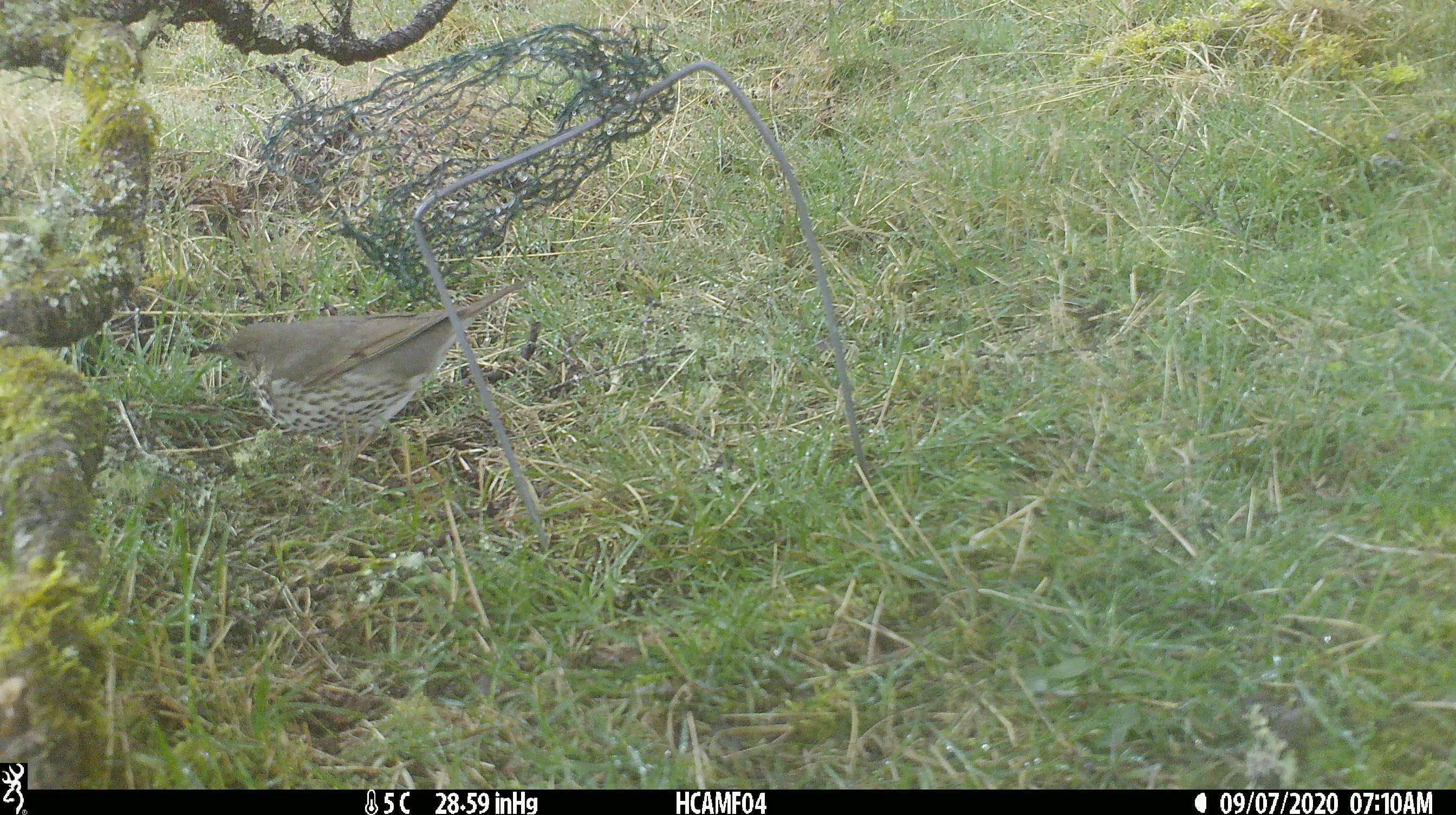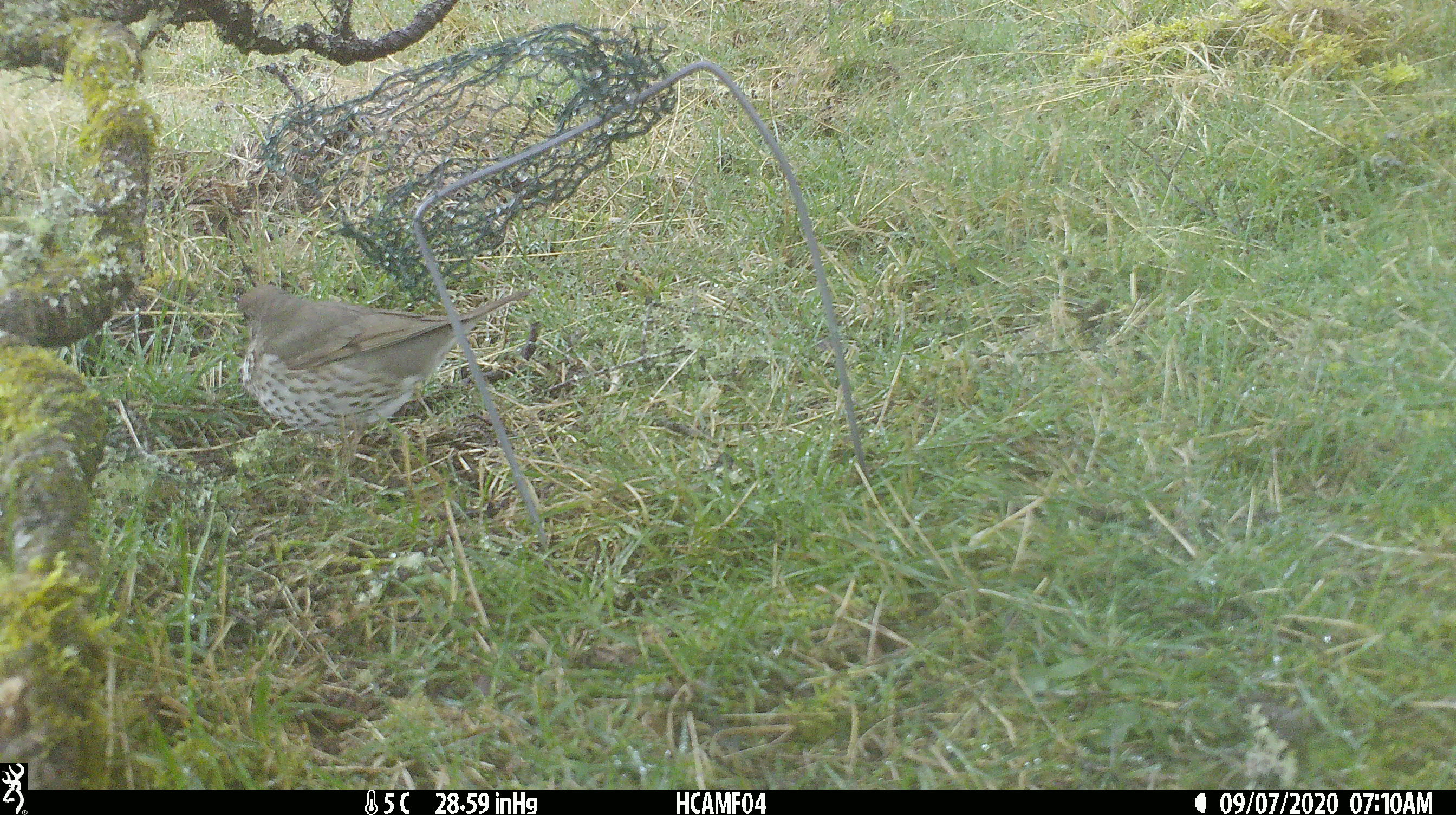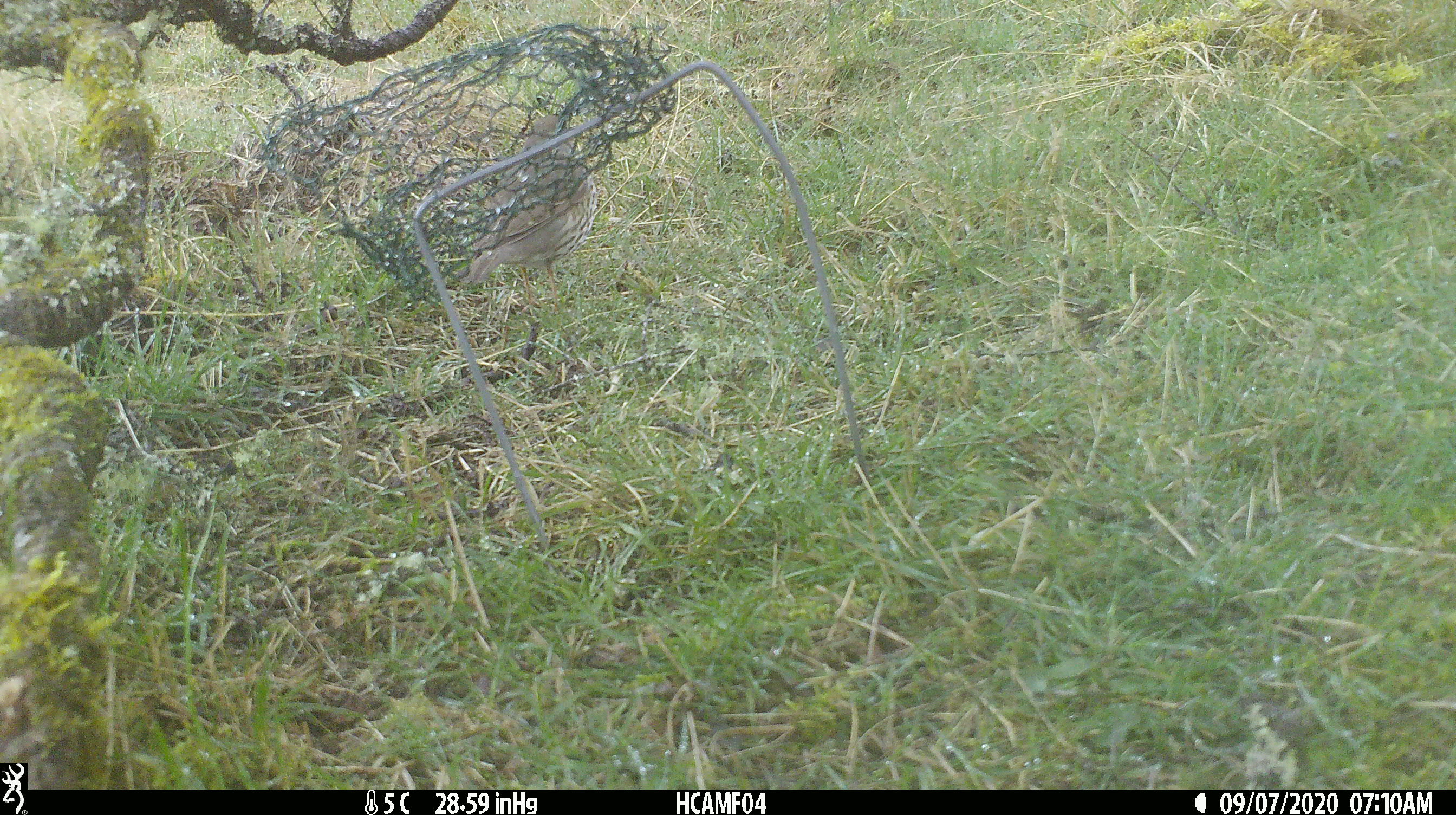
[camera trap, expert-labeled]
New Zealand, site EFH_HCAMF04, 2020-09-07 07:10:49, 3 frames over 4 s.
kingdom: Animalia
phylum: Chordata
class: Aves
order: Passeriformes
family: Turdidae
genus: Turdus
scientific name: Turdus philomelos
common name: song thrush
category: thrush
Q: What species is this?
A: Thrush (song thrush) (Turdus philomelos).